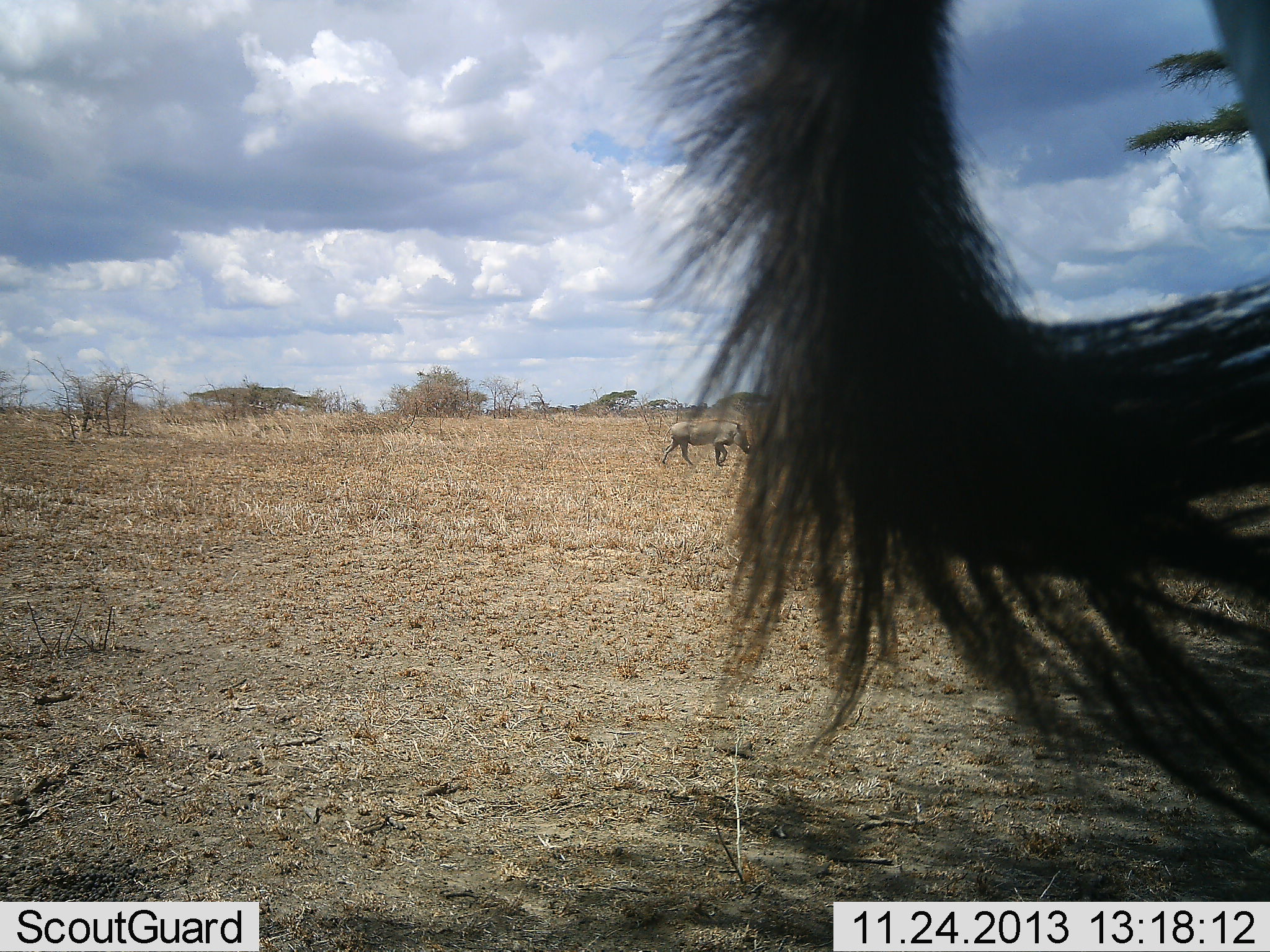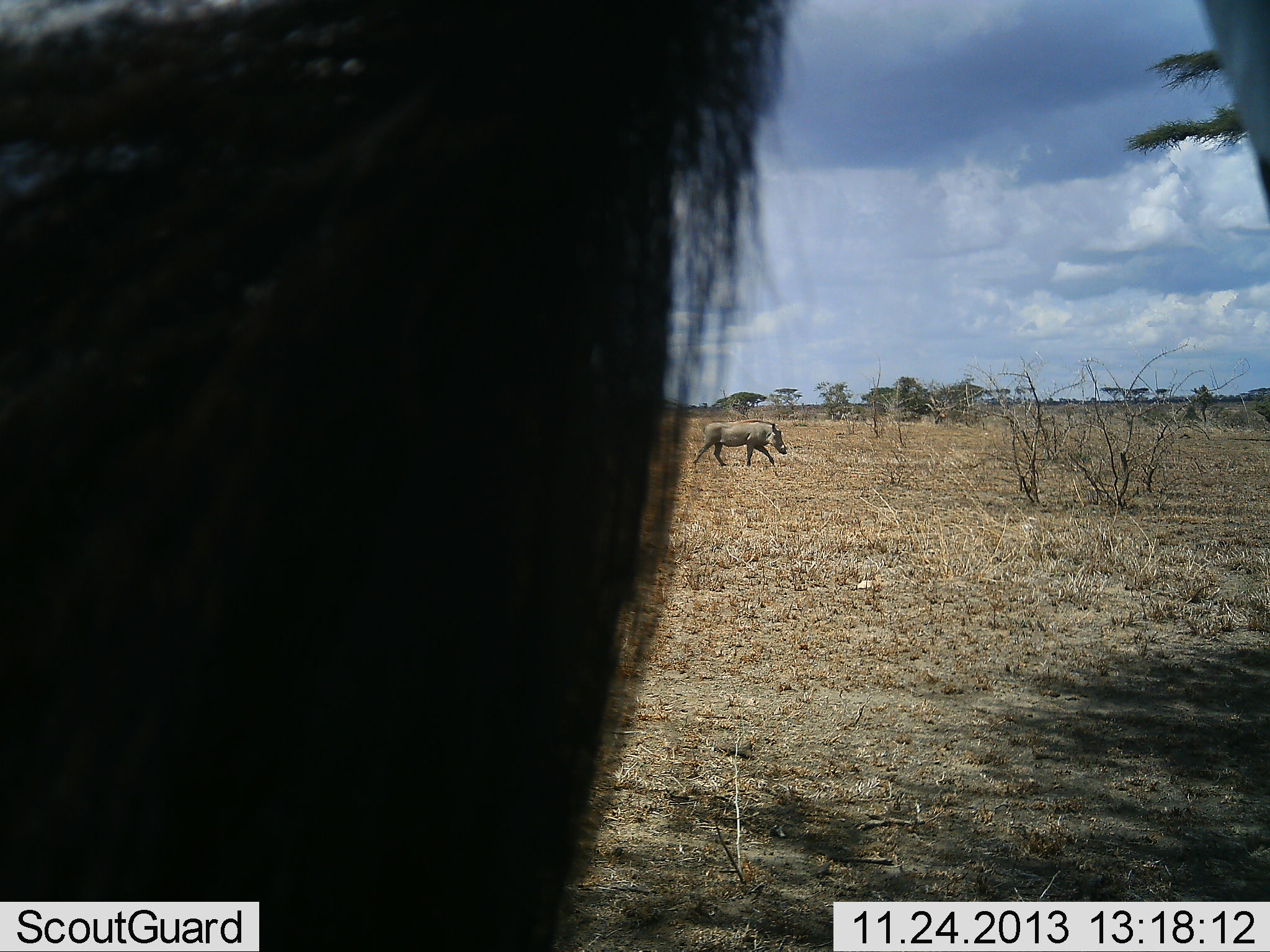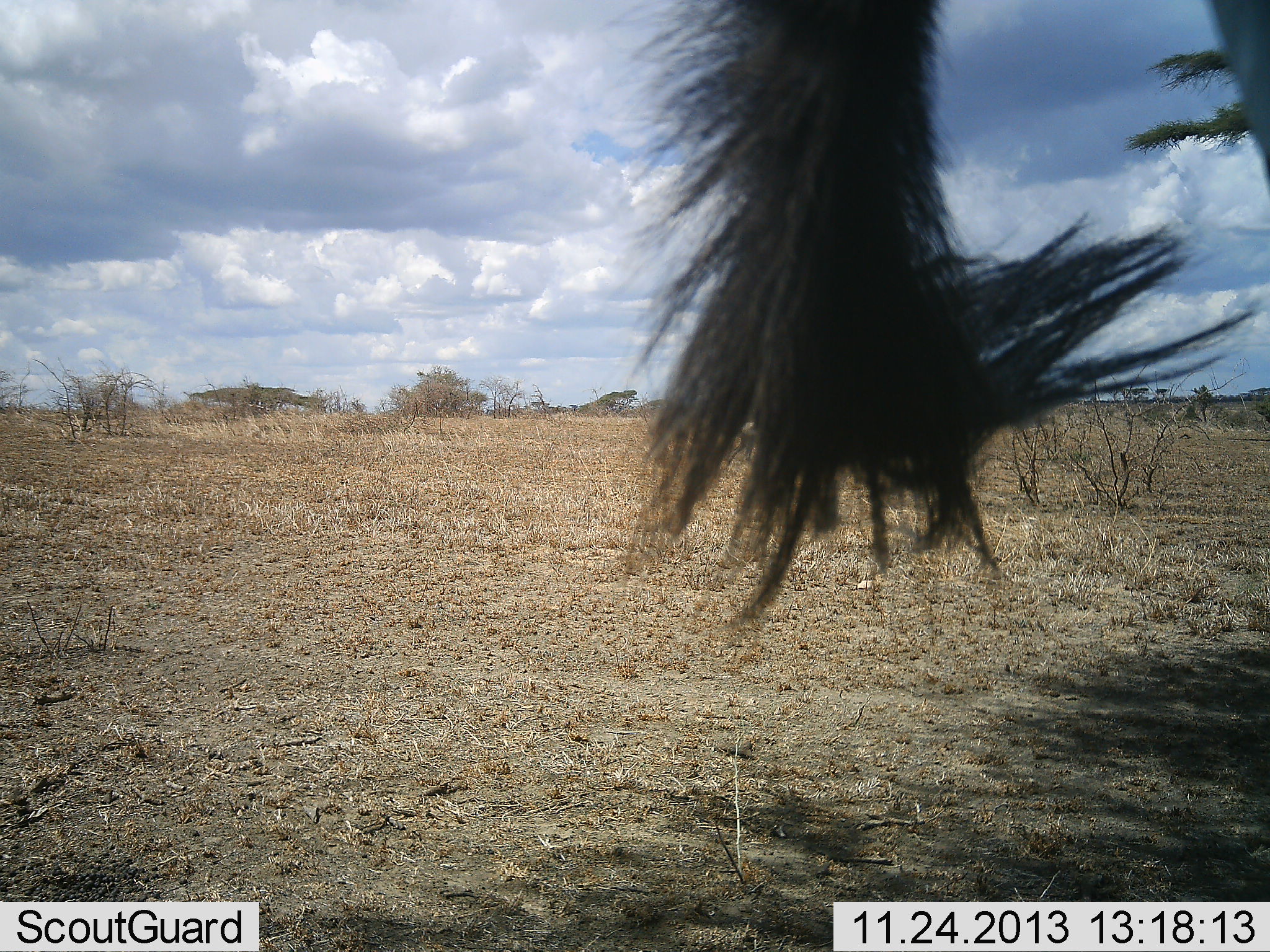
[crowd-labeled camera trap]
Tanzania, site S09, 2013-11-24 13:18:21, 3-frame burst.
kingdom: Animalia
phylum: Chordata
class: Mammalia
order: Artiodactyla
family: Suidae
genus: Phacochoerus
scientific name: Phacochoerus africanus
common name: warthog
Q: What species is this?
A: Warthog (Phacochoerus africanus).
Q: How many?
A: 1.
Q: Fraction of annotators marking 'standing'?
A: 14%.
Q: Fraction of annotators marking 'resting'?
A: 0%.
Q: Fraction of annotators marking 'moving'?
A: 94%.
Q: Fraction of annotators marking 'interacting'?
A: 2%.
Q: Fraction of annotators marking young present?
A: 0%.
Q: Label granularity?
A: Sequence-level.